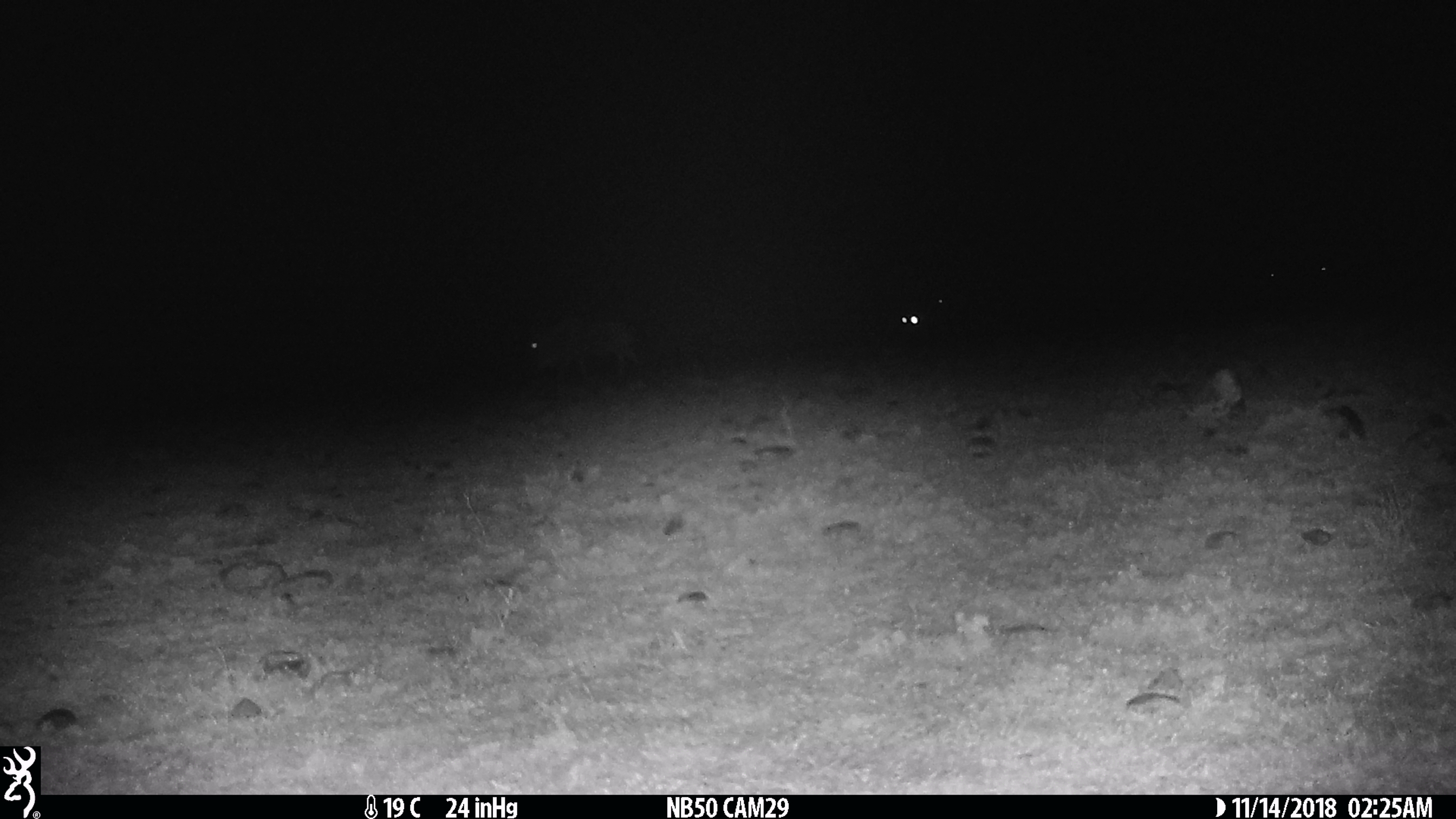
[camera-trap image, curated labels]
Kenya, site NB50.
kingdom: Animalia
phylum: Chordata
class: Mammalia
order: Artiodactyla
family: Bovidae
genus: Connochaetes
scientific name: Connochaetes taurinus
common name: blue wildebeest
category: wildebeest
Wildebeest (blue wildebeest) (Connochaetes taurinus).